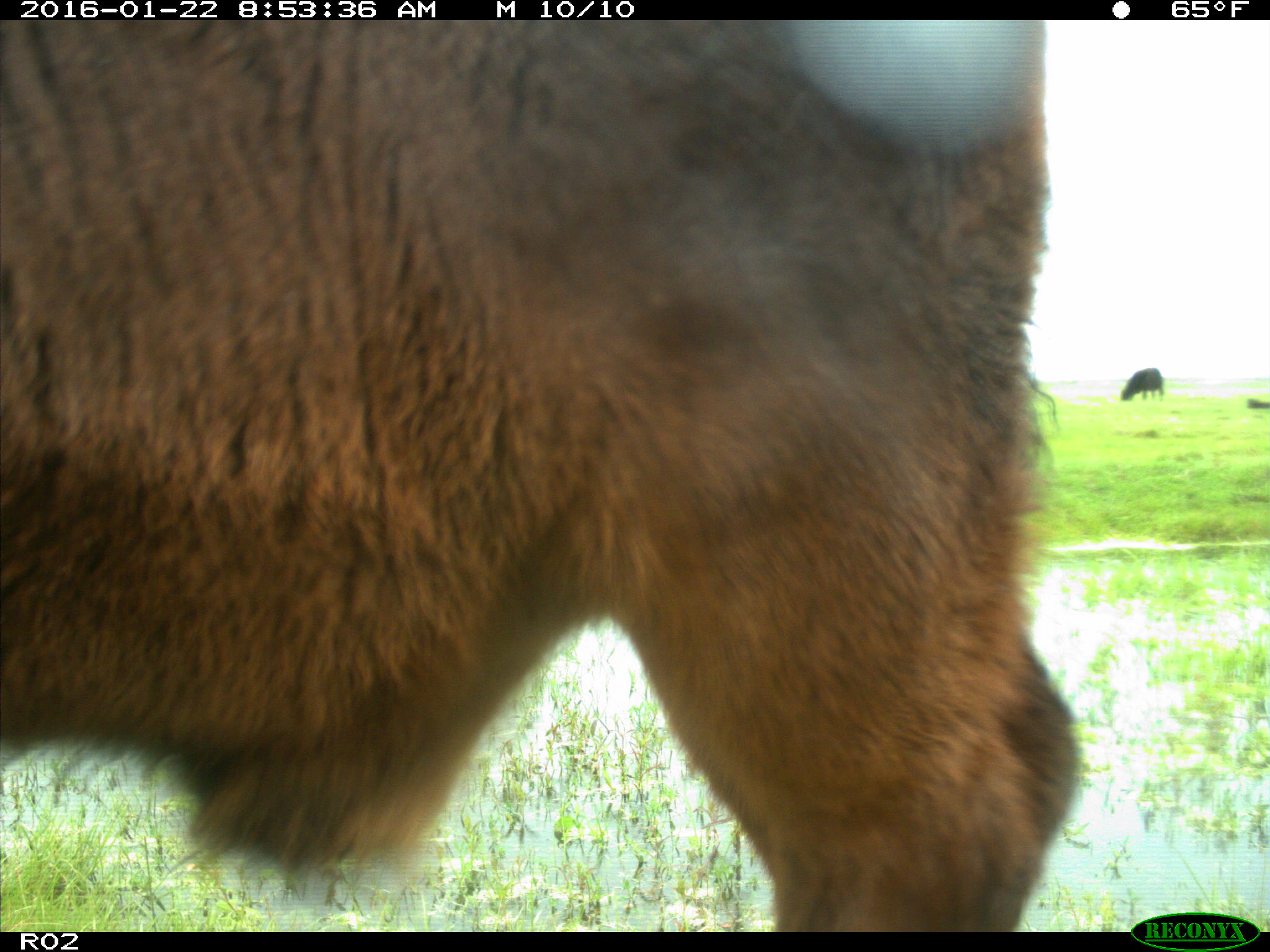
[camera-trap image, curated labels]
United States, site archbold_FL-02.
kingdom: Animalia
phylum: Chordata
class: Mammalia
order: Artiodactyla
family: Bovidae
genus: Bos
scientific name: Bos taurus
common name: domestic cow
Bos taurus (domestic cow).